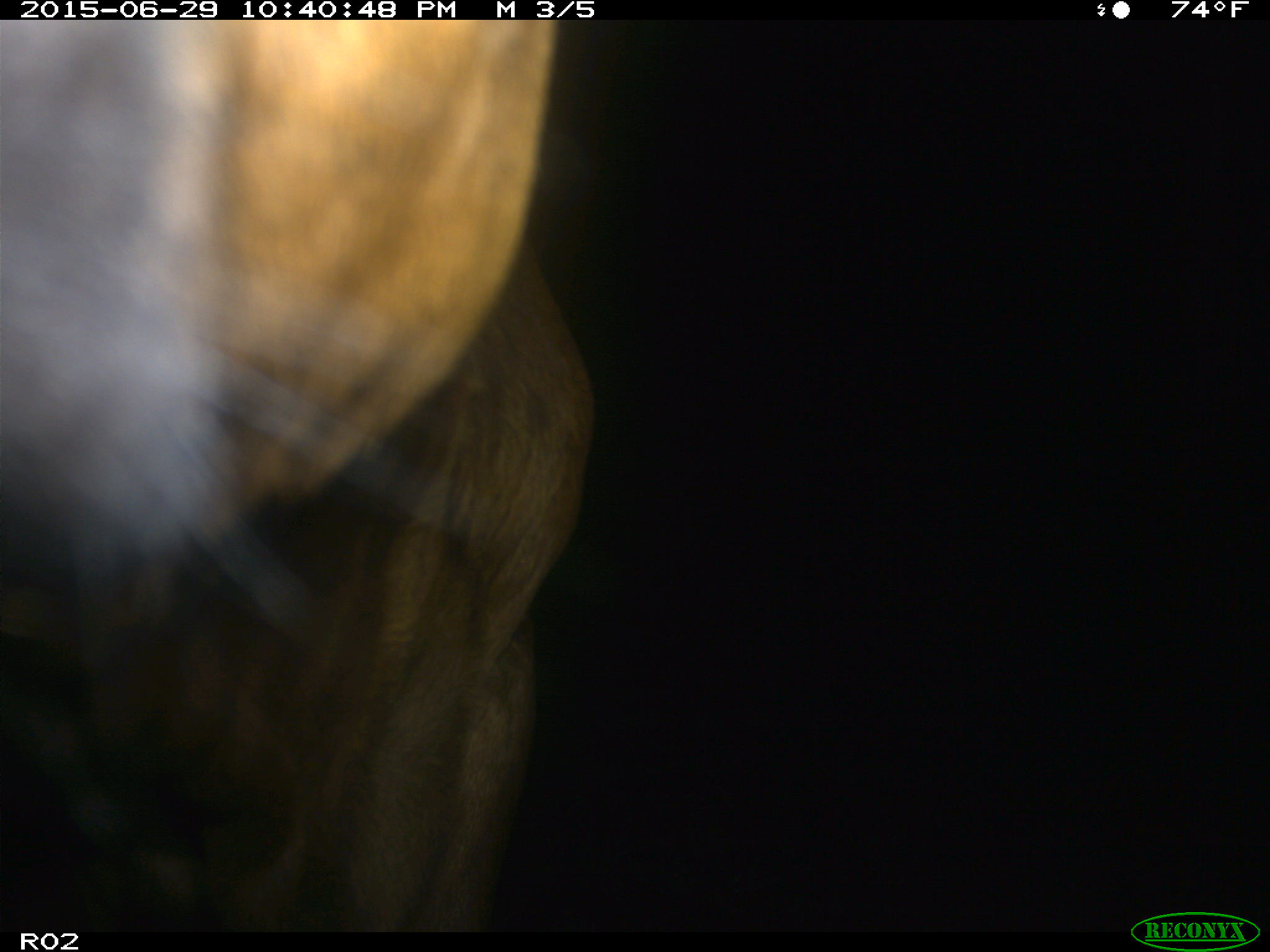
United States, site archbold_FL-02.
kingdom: Animalia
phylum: Chordata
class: Mammalia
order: Artiodactyla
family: Bovidae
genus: Bos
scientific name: Bos taurus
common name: domestic cow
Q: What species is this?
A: Bos taurus (domestic cow).